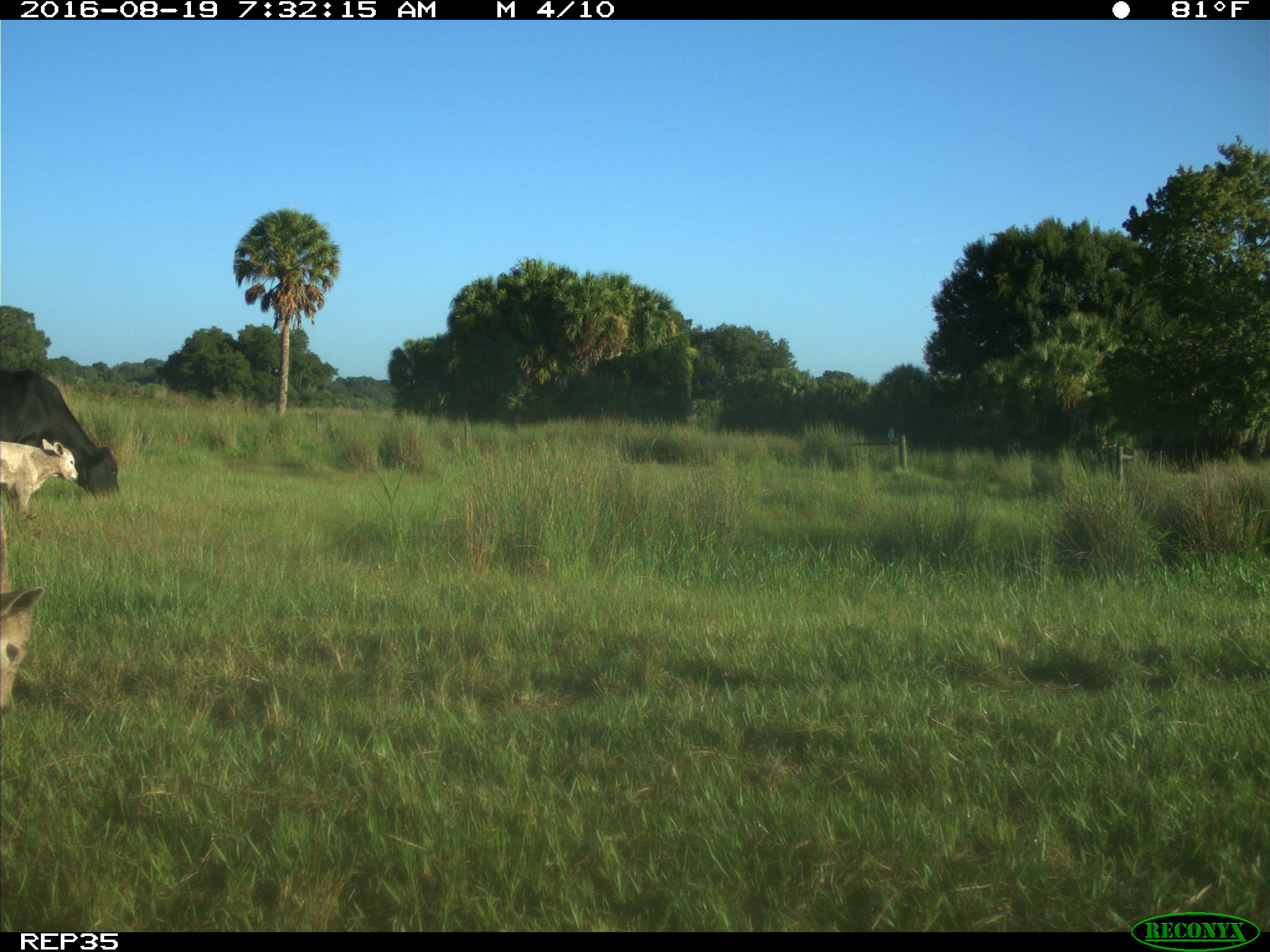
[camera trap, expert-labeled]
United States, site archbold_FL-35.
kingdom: Animalia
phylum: Chordata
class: Mammalia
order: Artiodactyla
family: Bovidae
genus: Bos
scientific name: Bos taurus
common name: domestic cow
Bos taurus (domestic cow).